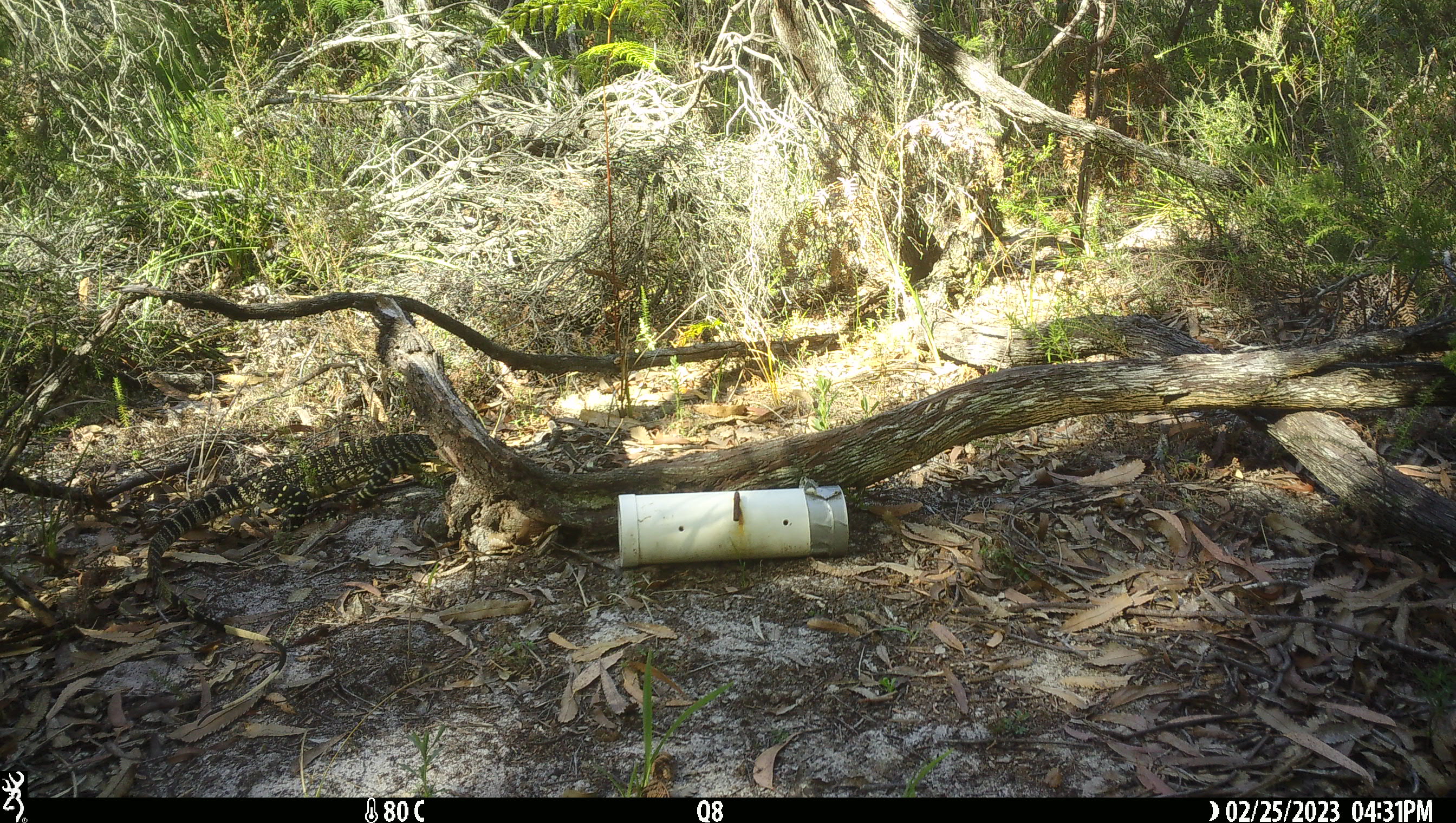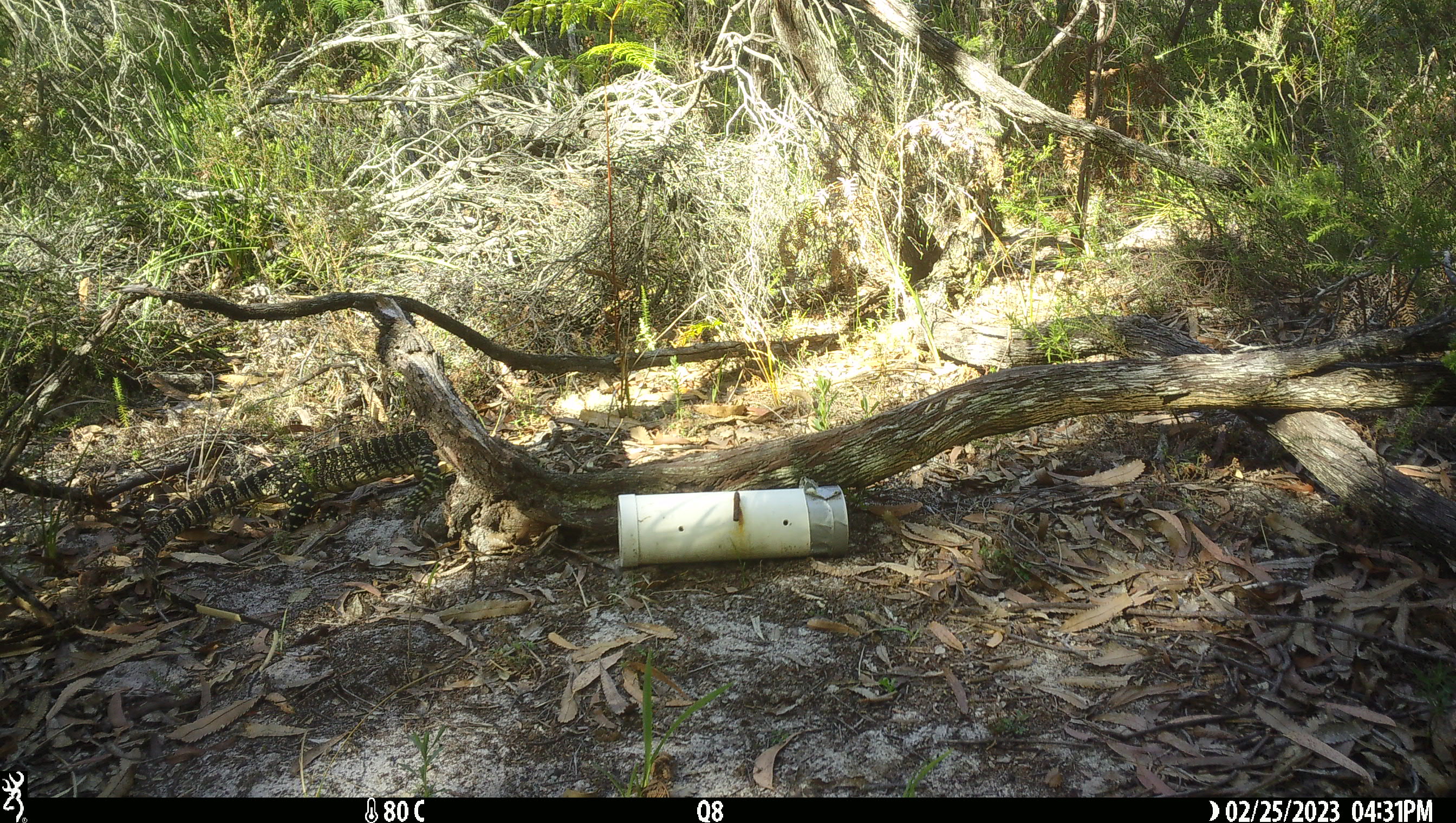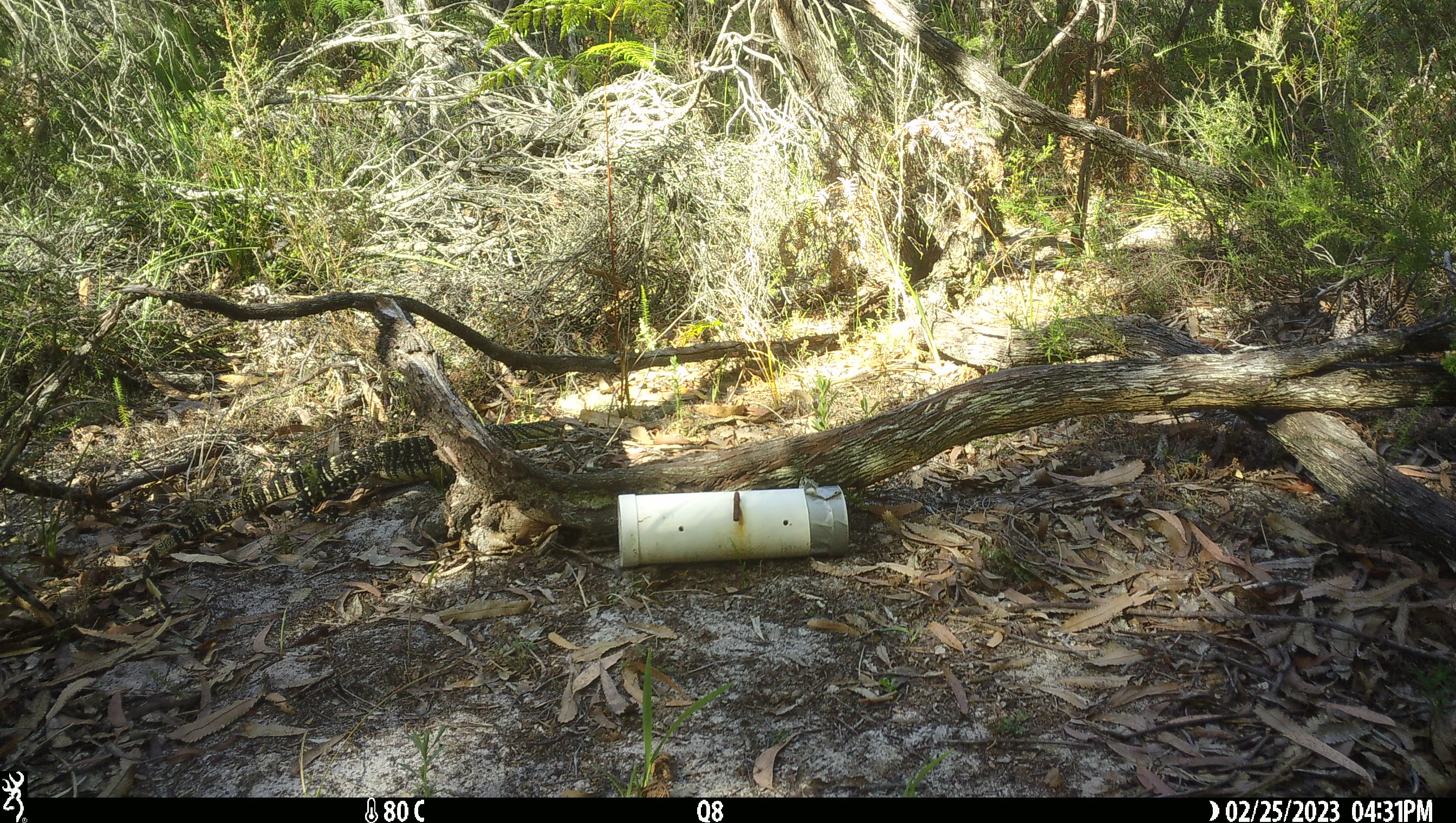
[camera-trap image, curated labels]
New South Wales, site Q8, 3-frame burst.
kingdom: Animalia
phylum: Chordata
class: Reptilia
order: Squamata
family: Varanidae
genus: Varanus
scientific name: Varanus varius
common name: lace monitor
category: goanna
Goanna (lace monitor) (Varanus varius).